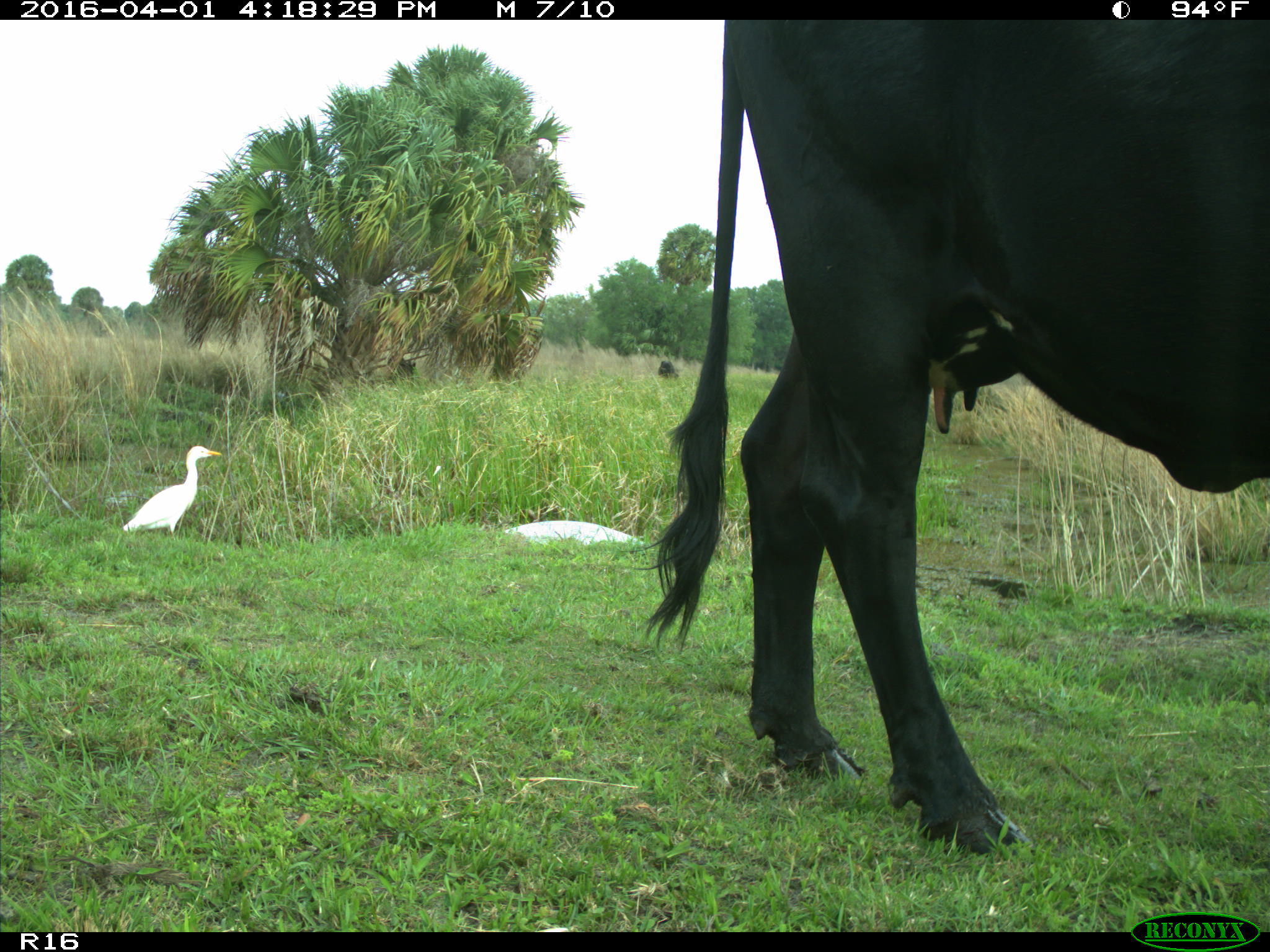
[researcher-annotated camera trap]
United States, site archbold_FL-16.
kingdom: Animalia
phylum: Chordata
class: Mammalia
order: Artiodactyla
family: Bovidae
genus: Bos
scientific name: Bos taurus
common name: domestic cow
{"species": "Bos taurus (domestic cow)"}